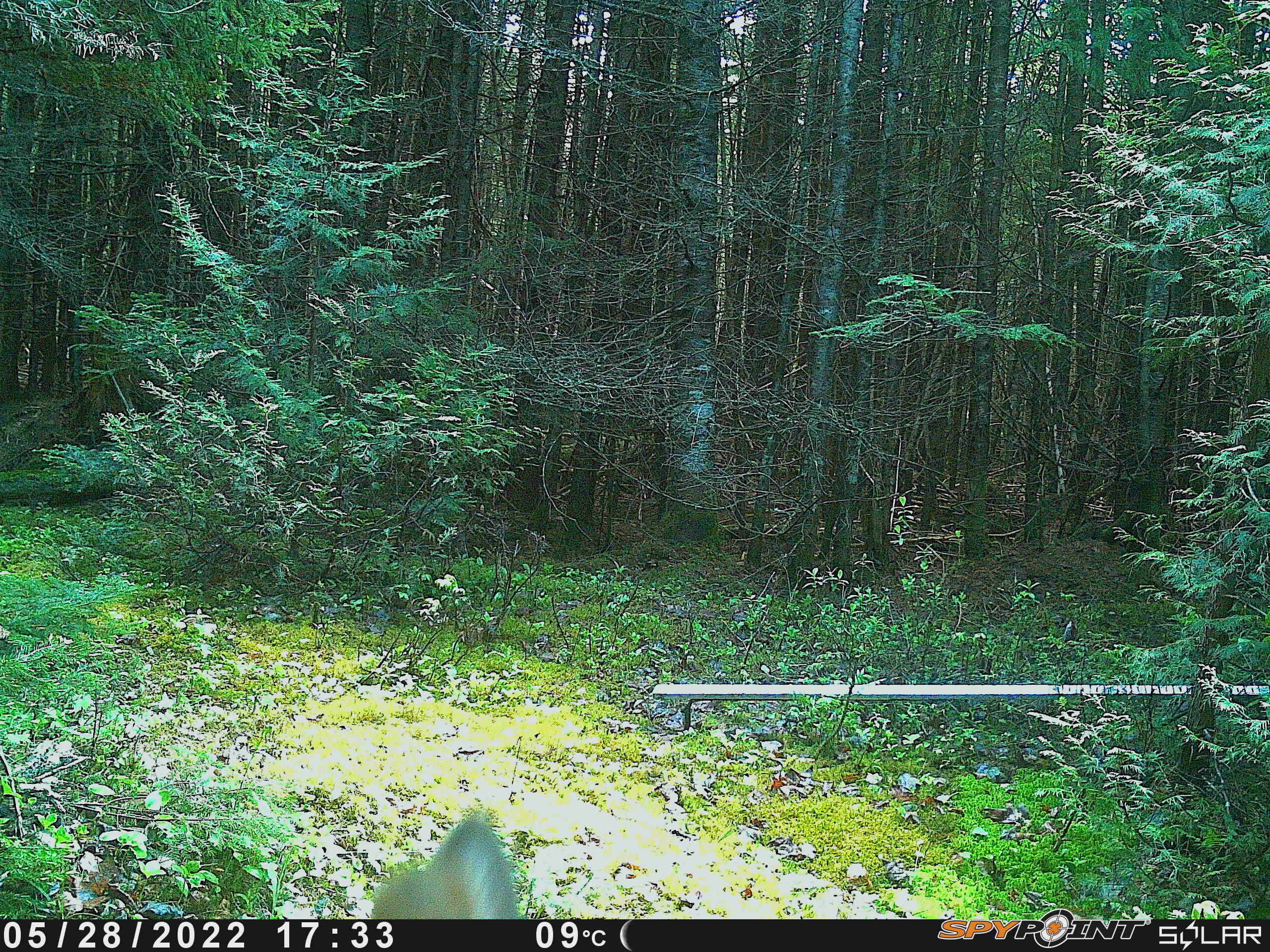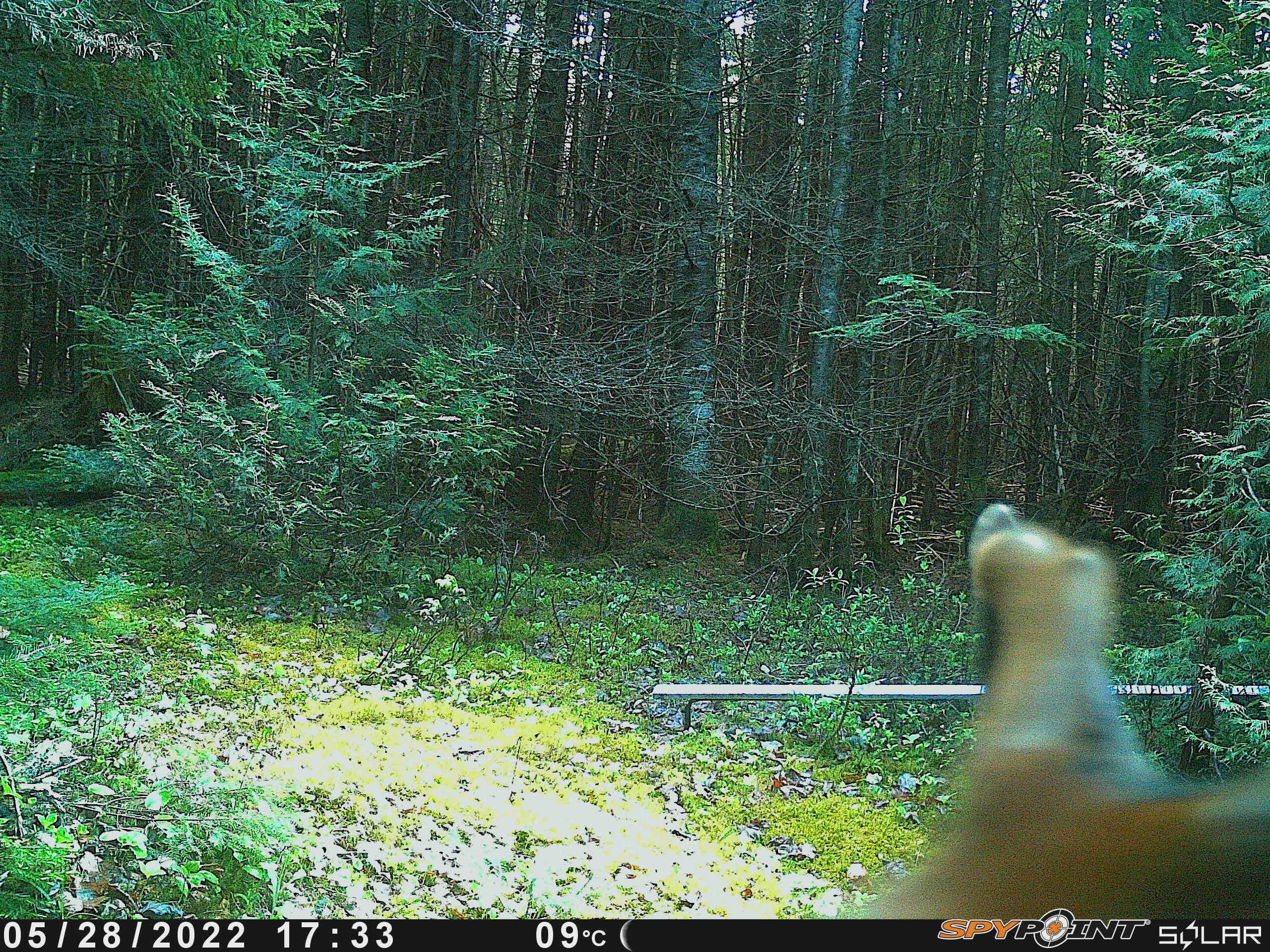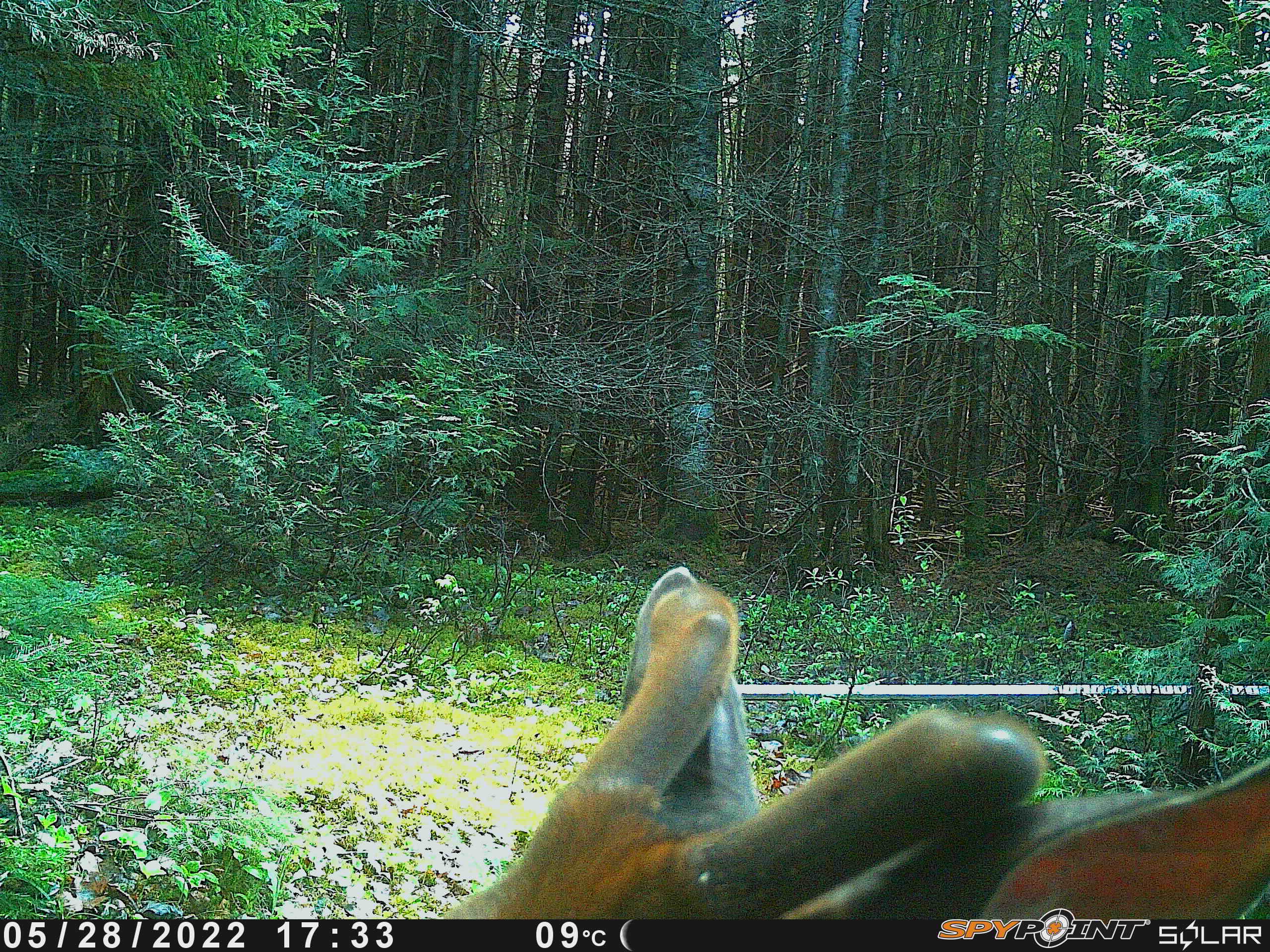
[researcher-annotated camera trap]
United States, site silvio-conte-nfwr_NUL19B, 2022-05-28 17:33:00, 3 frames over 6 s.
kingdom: Animalia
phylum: Chordata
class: Mammalia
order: Artiodactyla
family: Cervidae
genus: Odocoileus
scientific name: Odocoileus virginianus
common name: white-tailed deer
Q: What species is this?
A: White-tailed deer (Odocoileus virginianus).